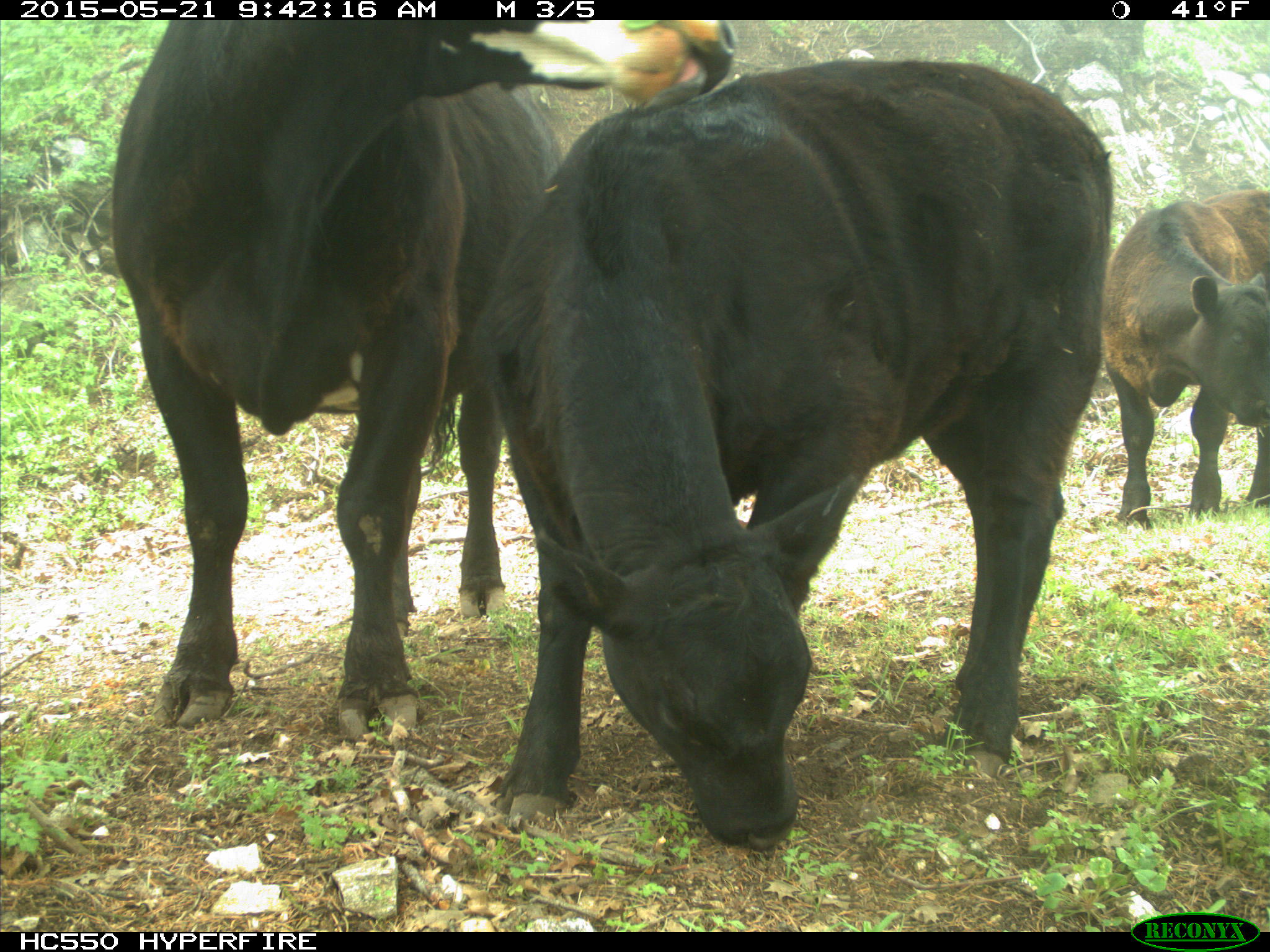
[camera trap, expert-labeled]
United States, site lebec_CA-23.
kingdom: Animalia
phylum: Chordata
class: Mammalia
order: Artiodactyla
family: Bovidae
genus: Bos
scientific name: Bos taurus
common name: domestic cow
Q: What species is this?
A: Bos taurus (domestic cow).